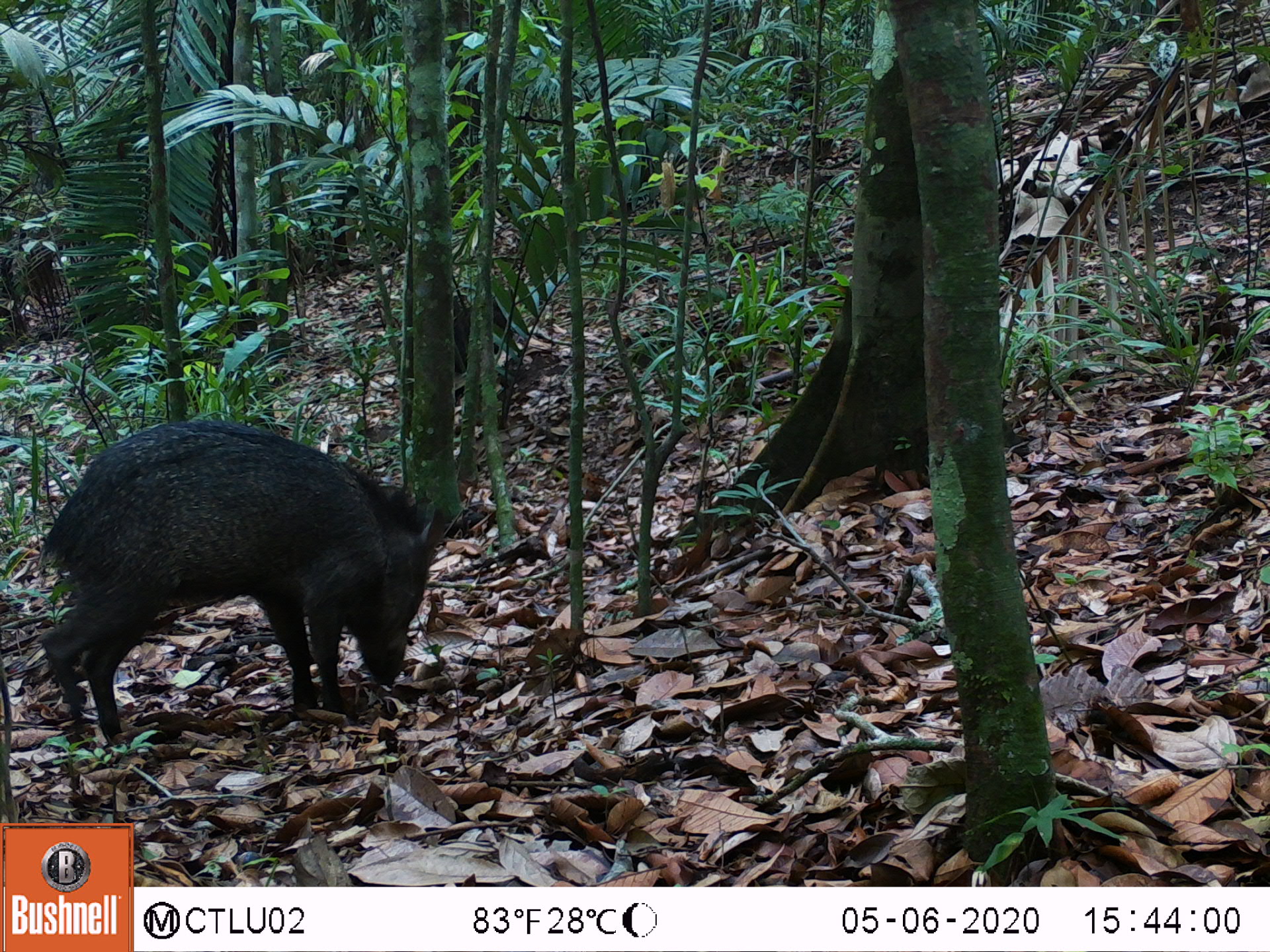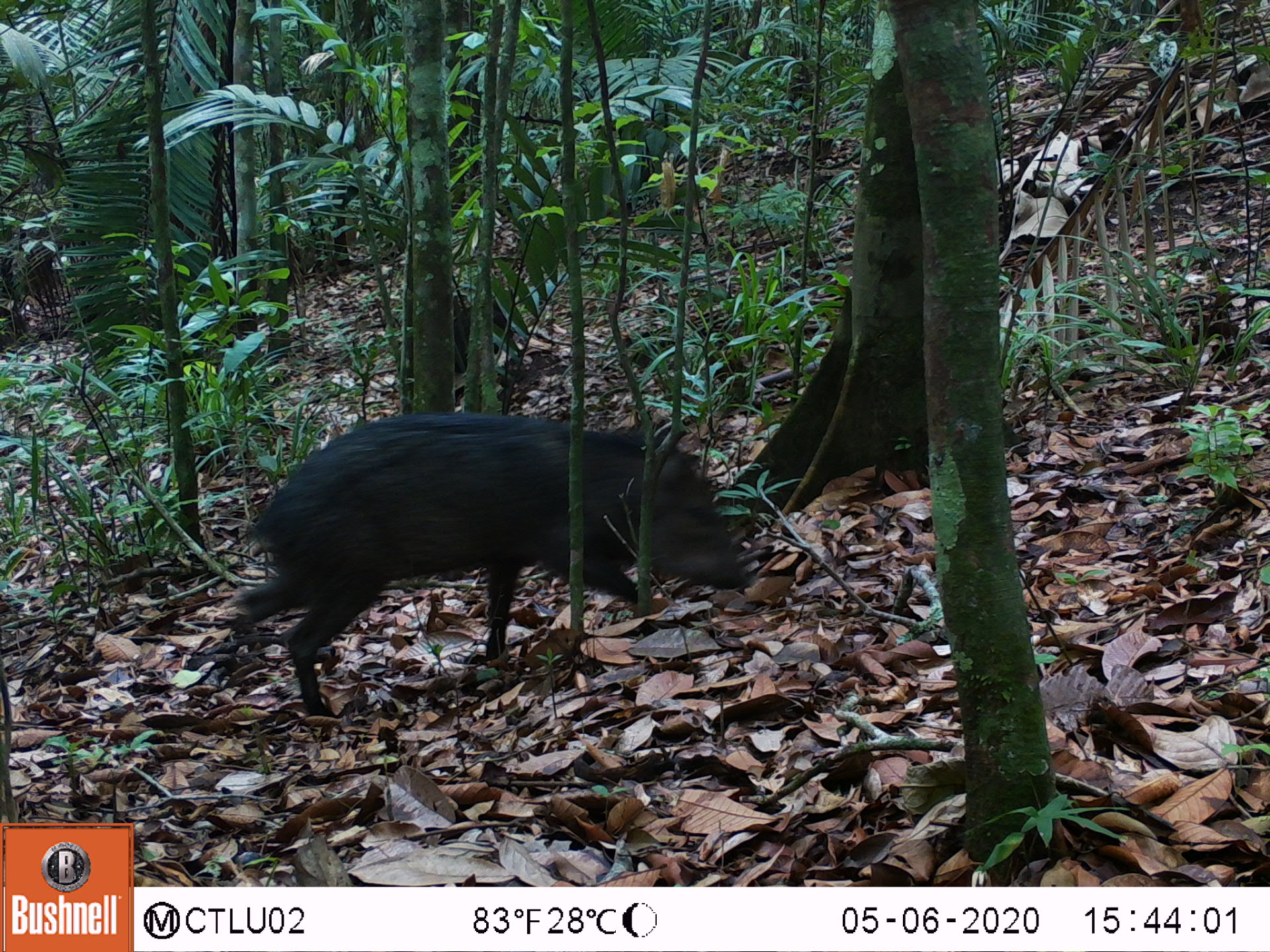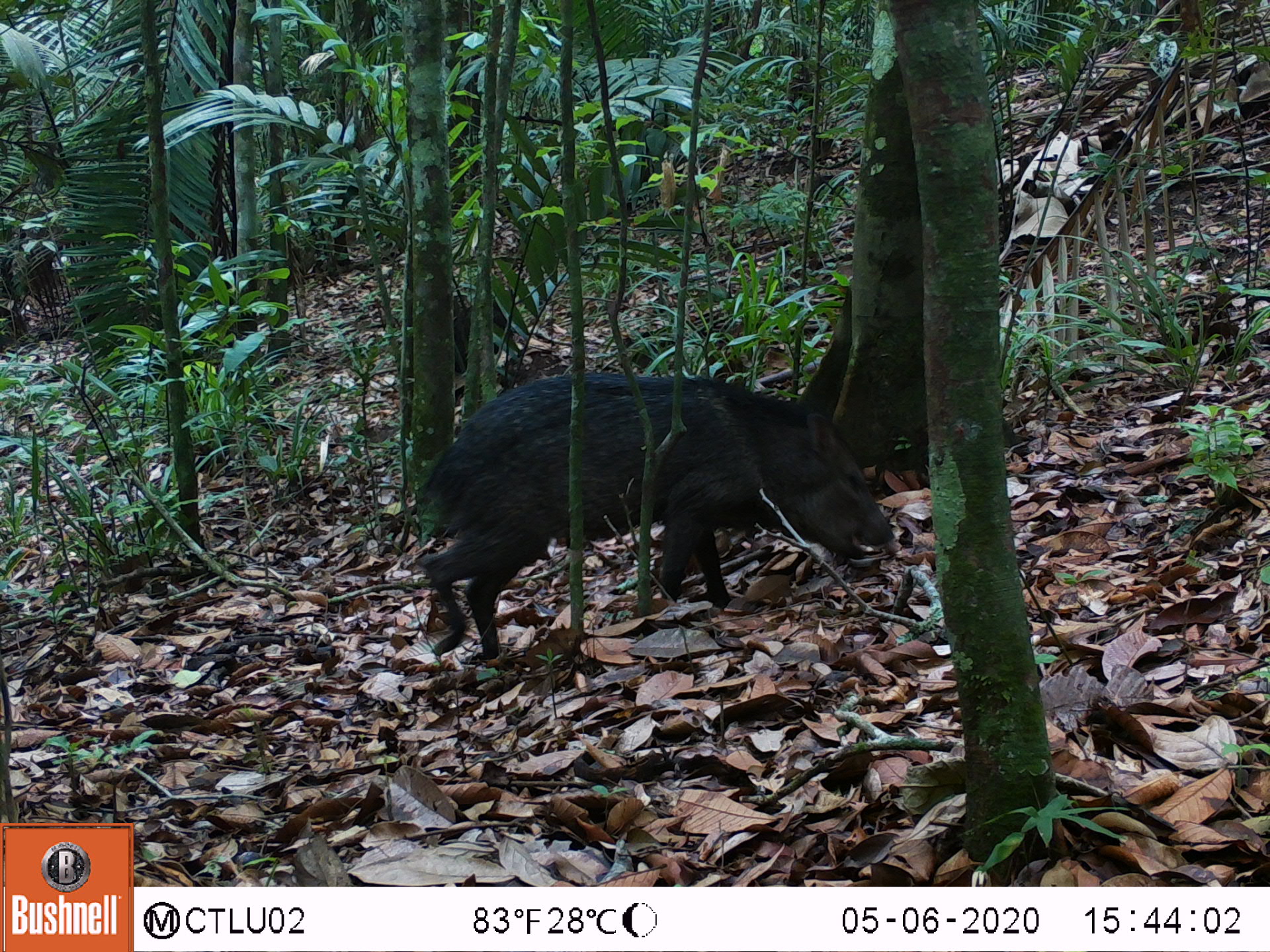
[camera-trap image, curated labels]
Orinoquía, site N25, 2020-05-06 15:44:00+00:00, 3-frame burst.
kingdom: Animalia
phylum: Chordata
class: Mammalia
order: Artiodactyla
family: Tayassuidae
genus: Pecari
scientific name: Pecari tajacu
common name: collared peccary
Collared peccary (Pecari tajacu).